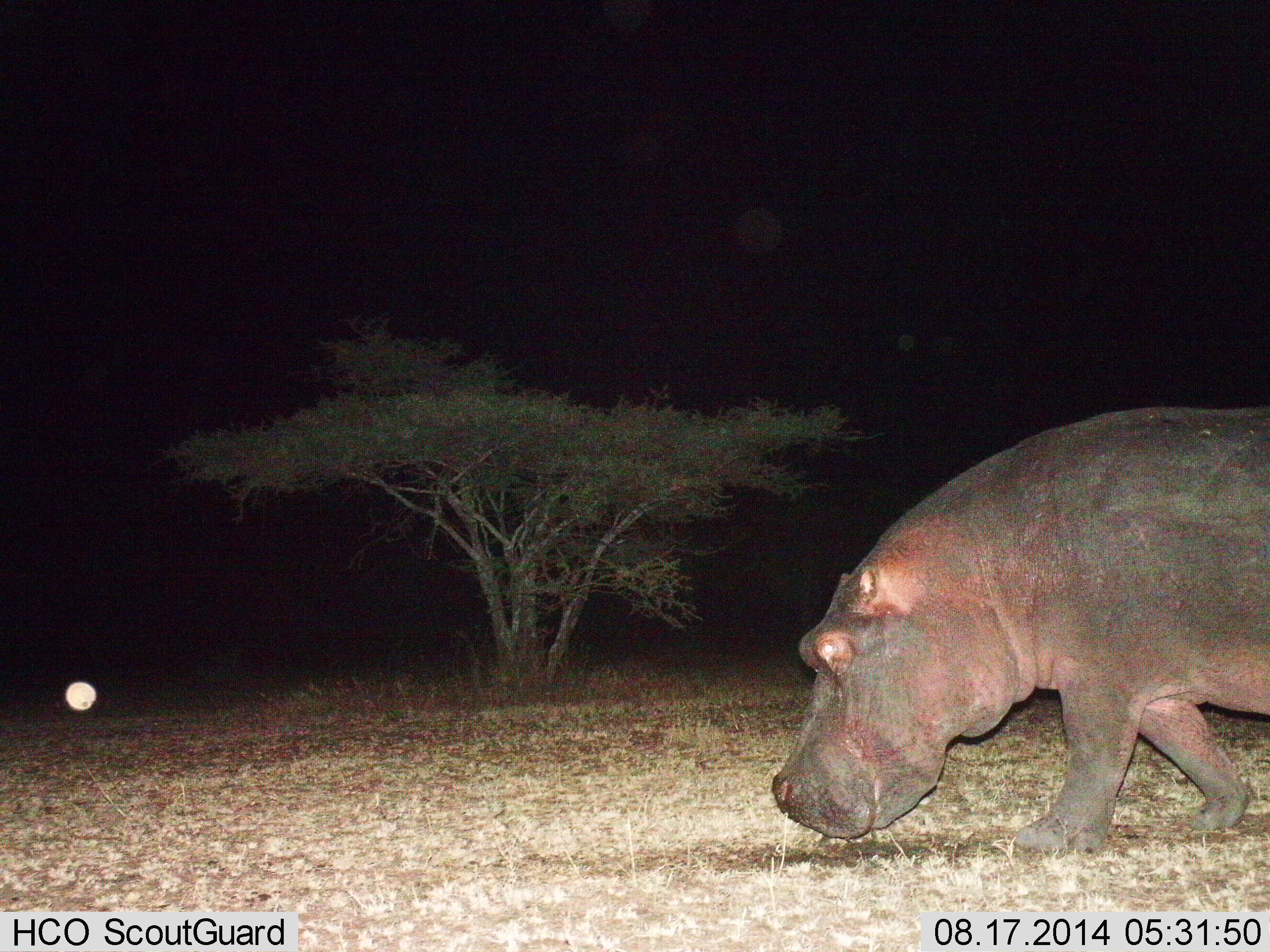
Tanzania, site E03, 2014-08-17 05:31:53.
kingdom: Animalia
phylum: Chordata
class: Mammalia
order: Artiodactyla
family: Hippopotamidae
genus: Hippopotamus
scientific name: Hippopotamus amphibius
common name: hippopotamus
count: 1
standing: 10%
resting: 0%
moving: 90%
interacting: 0%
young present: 0%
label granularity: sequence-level